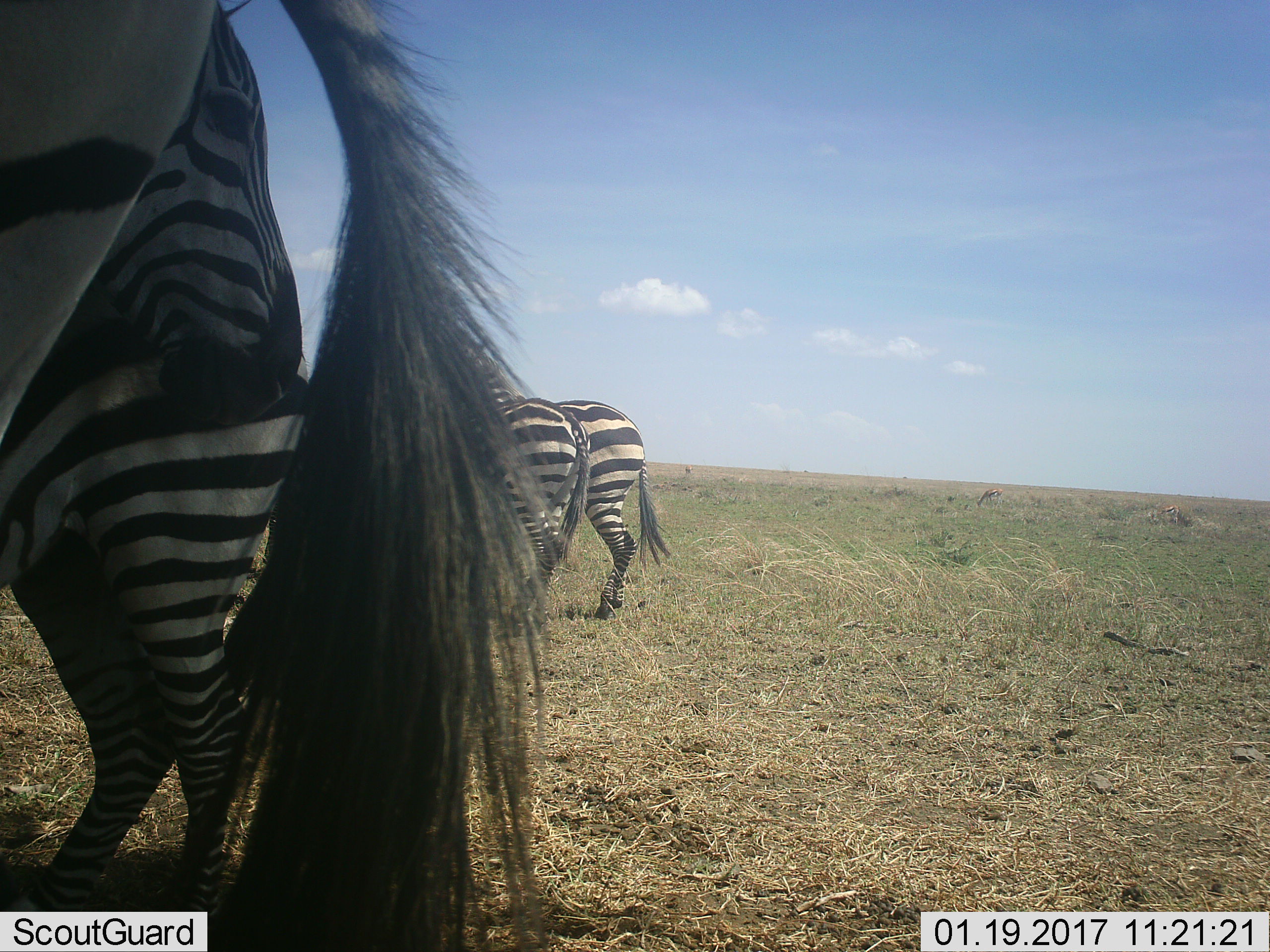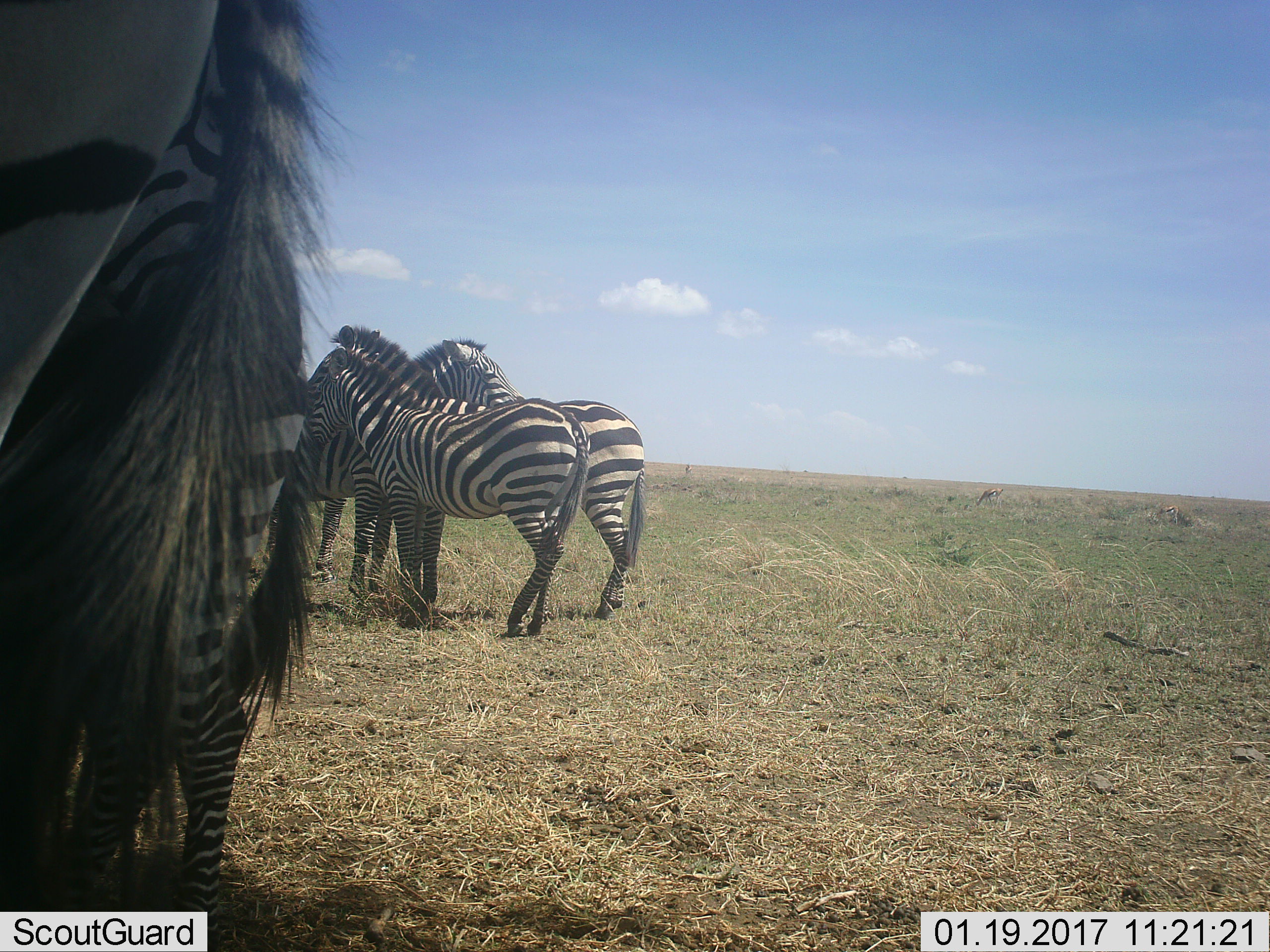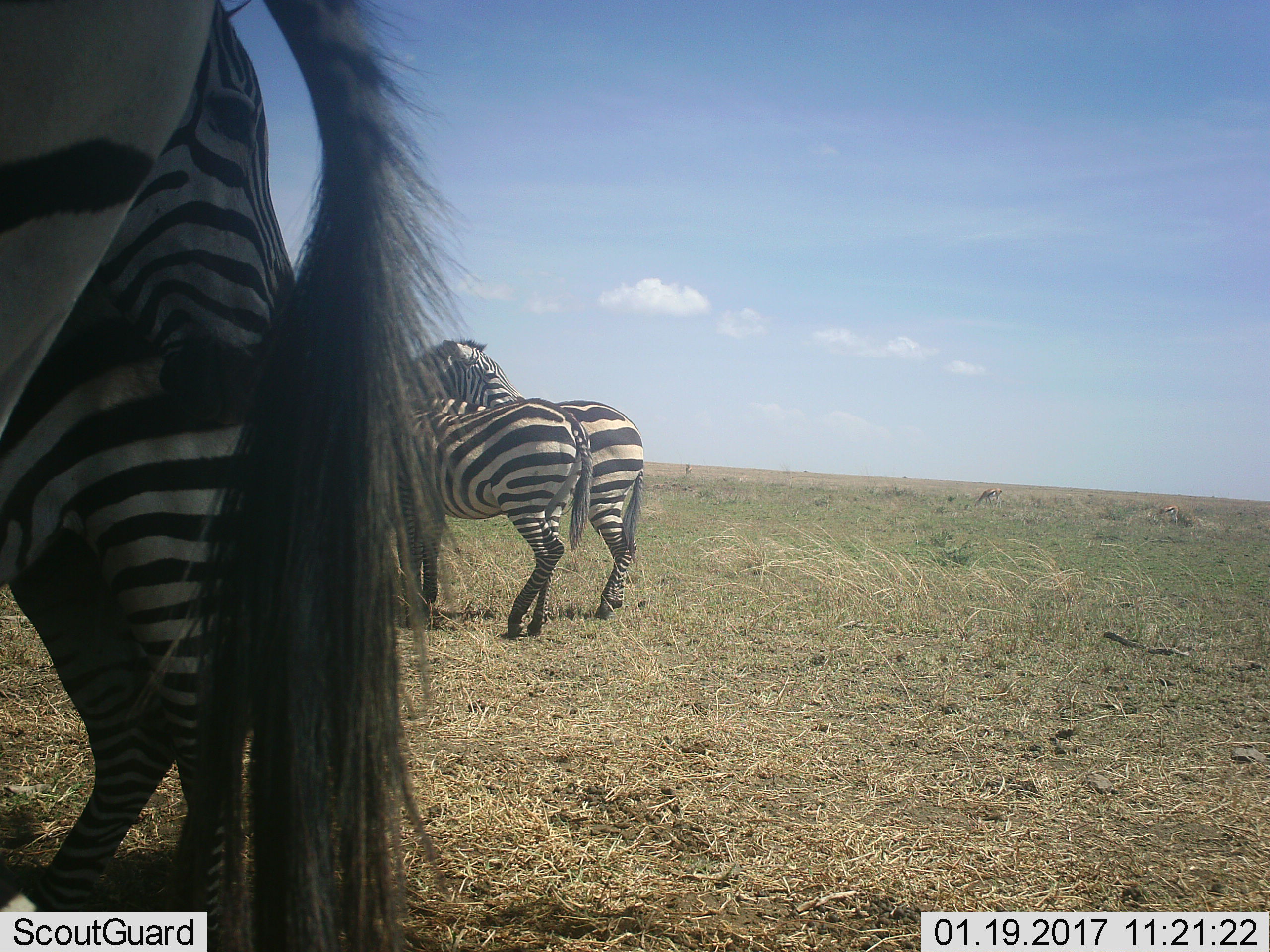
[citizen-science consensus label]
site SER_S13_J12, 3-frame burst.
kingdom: Animalia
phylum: Chordata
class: Mammalia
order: Perissodactyla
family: Equidae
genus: Equus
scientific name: Equus quagga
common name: plains zebra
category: zebraplains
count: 4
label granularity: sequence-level